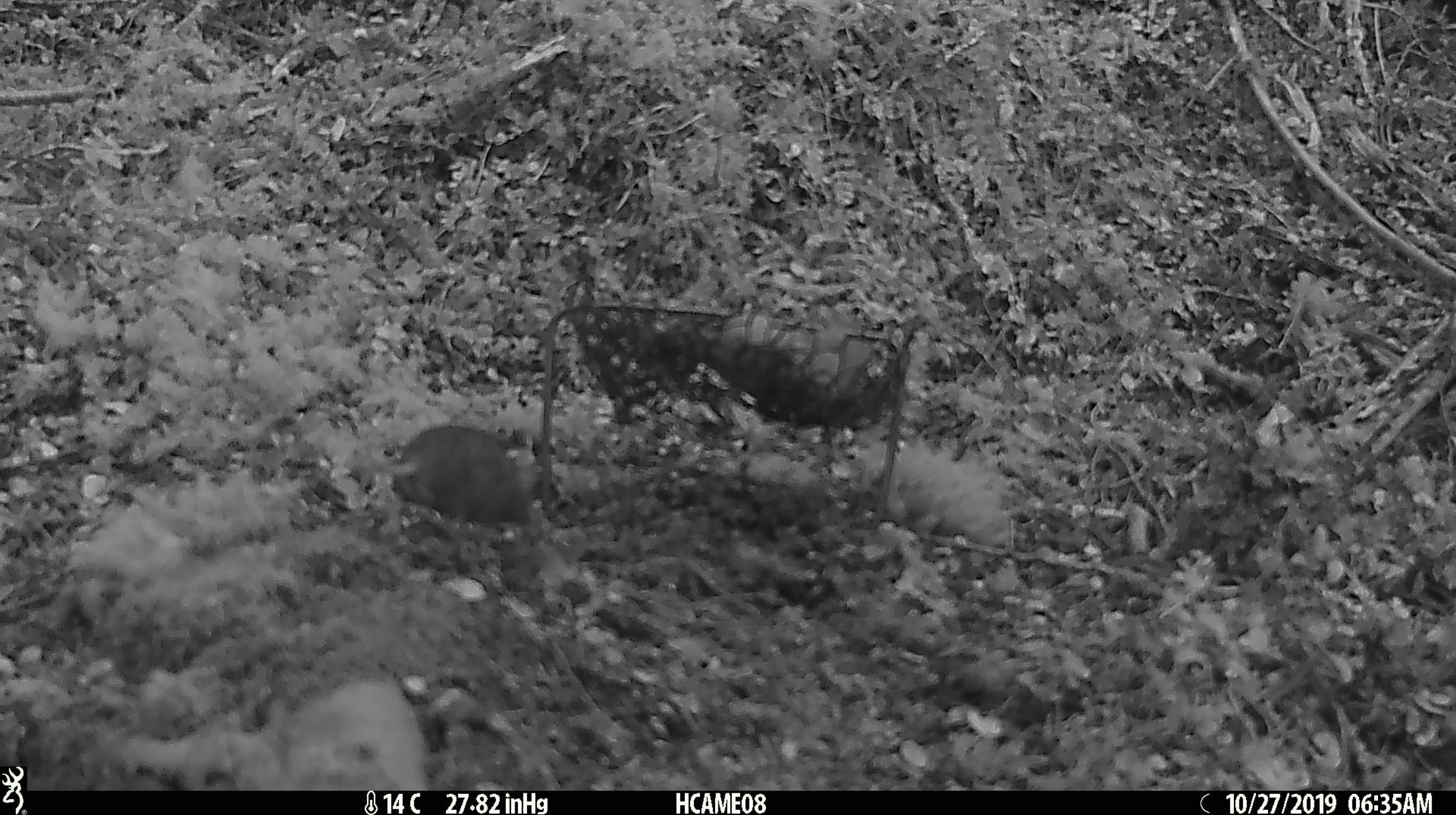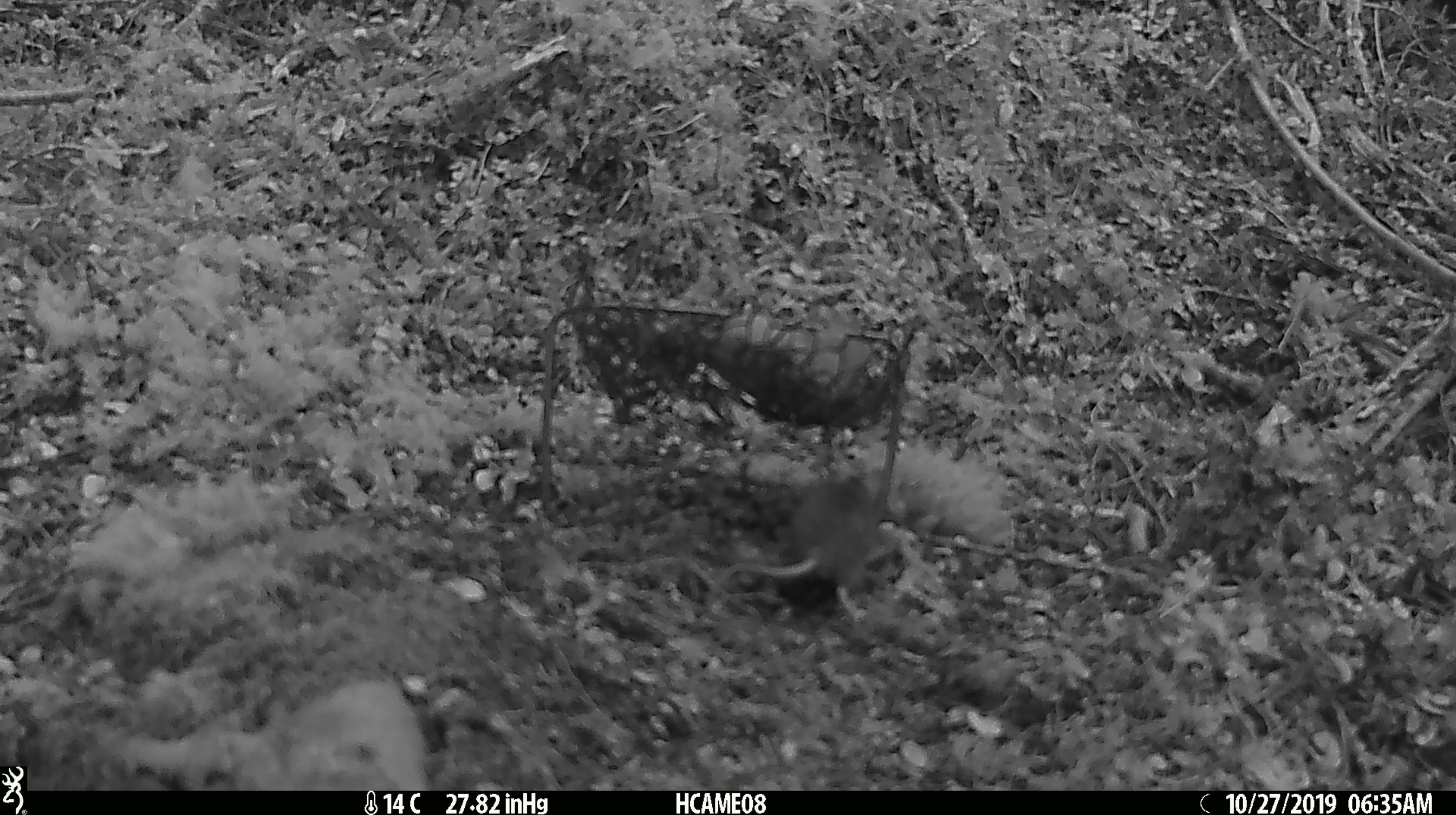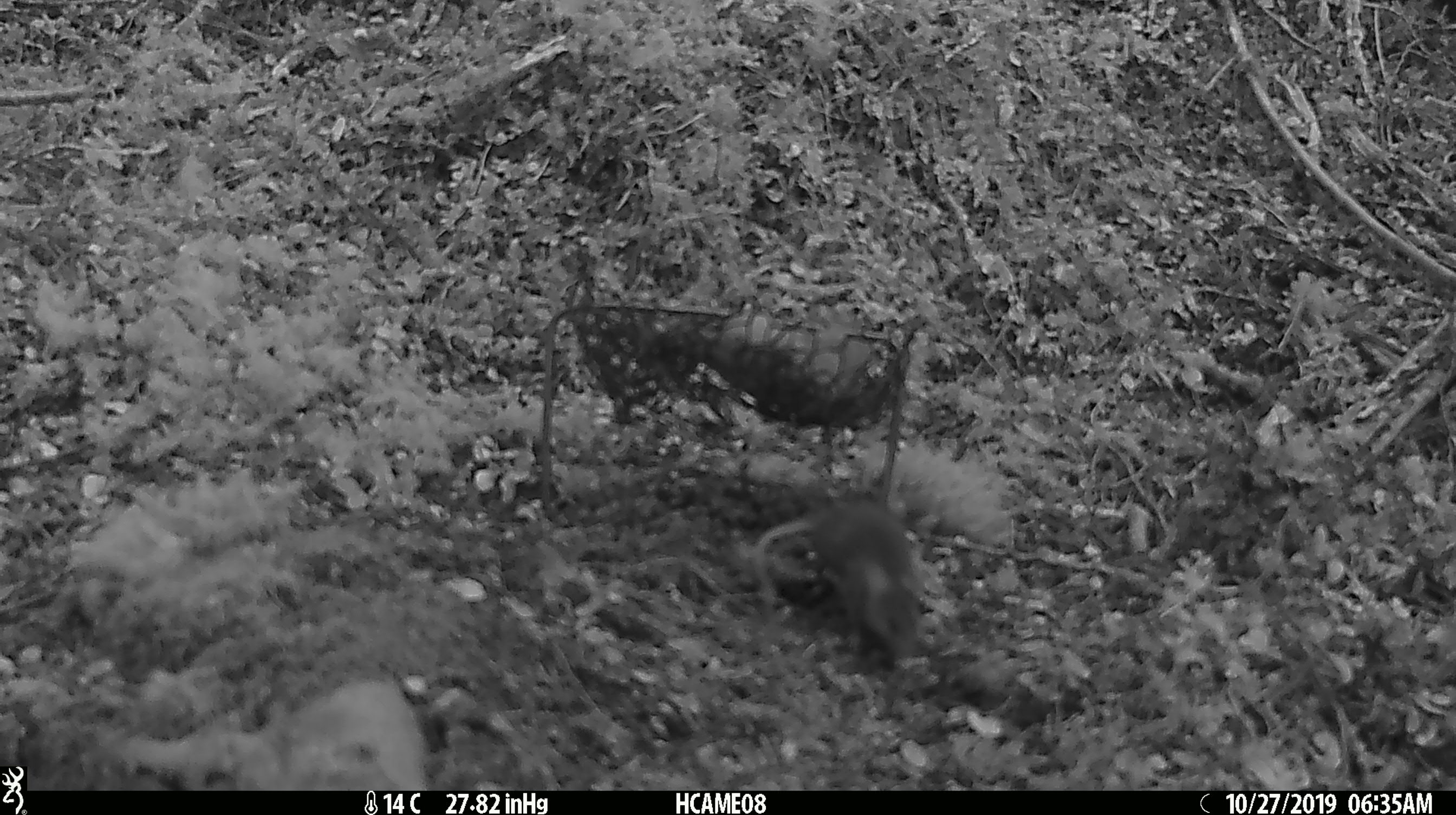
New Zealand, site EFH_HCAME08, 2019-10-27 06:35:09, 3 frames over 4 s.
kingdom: Animalia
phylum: Chordata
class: Mammalia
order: Rodentia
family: Muridae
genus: Mus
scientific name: Mus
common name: mouse